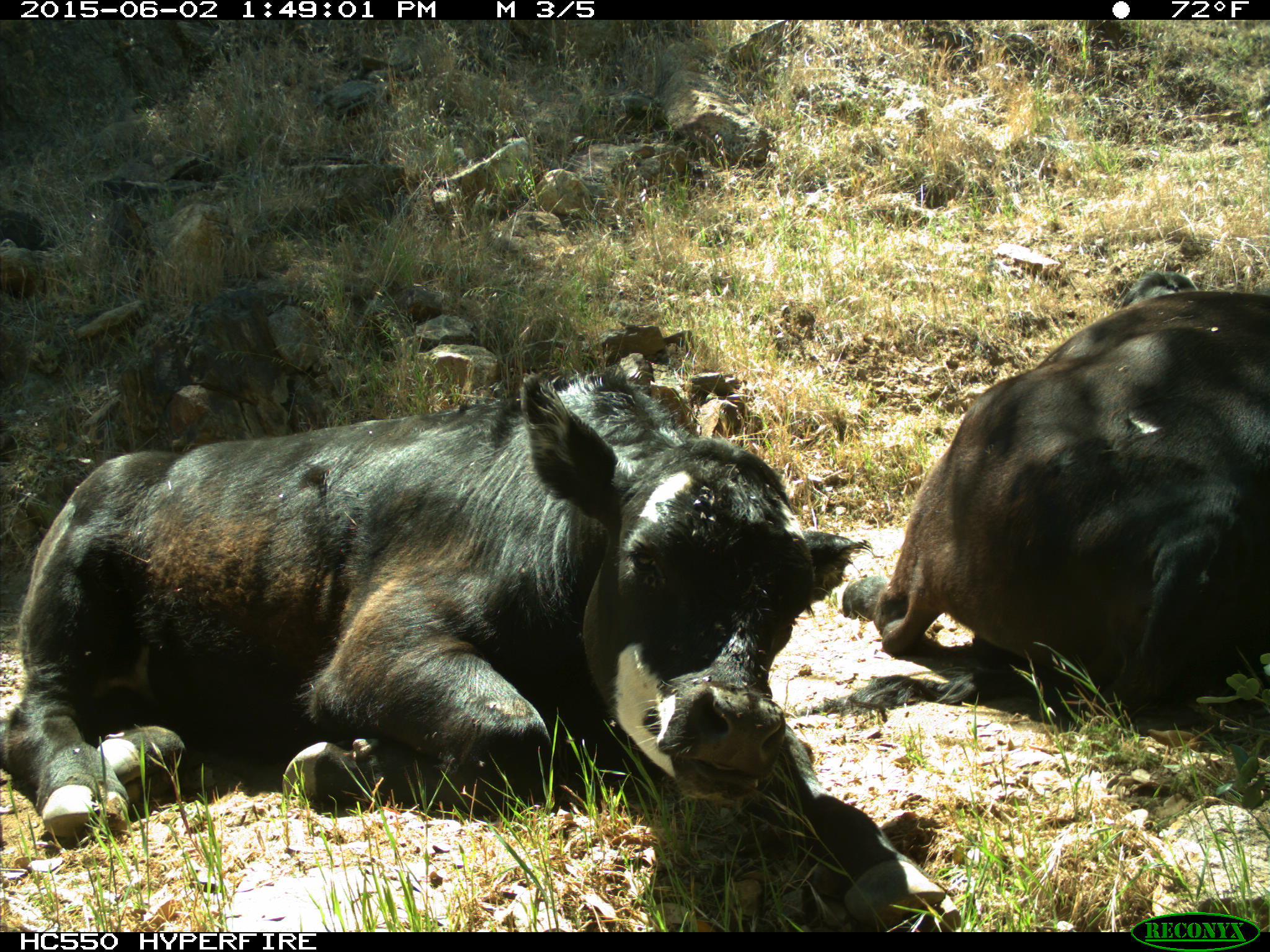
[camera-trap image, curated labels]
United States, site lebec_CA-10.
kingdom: Animalia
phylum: Chordata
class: Mammalia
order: Artiodactyla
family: Bovidae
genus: Bos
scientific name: Bos taurus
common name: domestic cow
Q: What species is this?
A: Bos taurus (domestic cow).